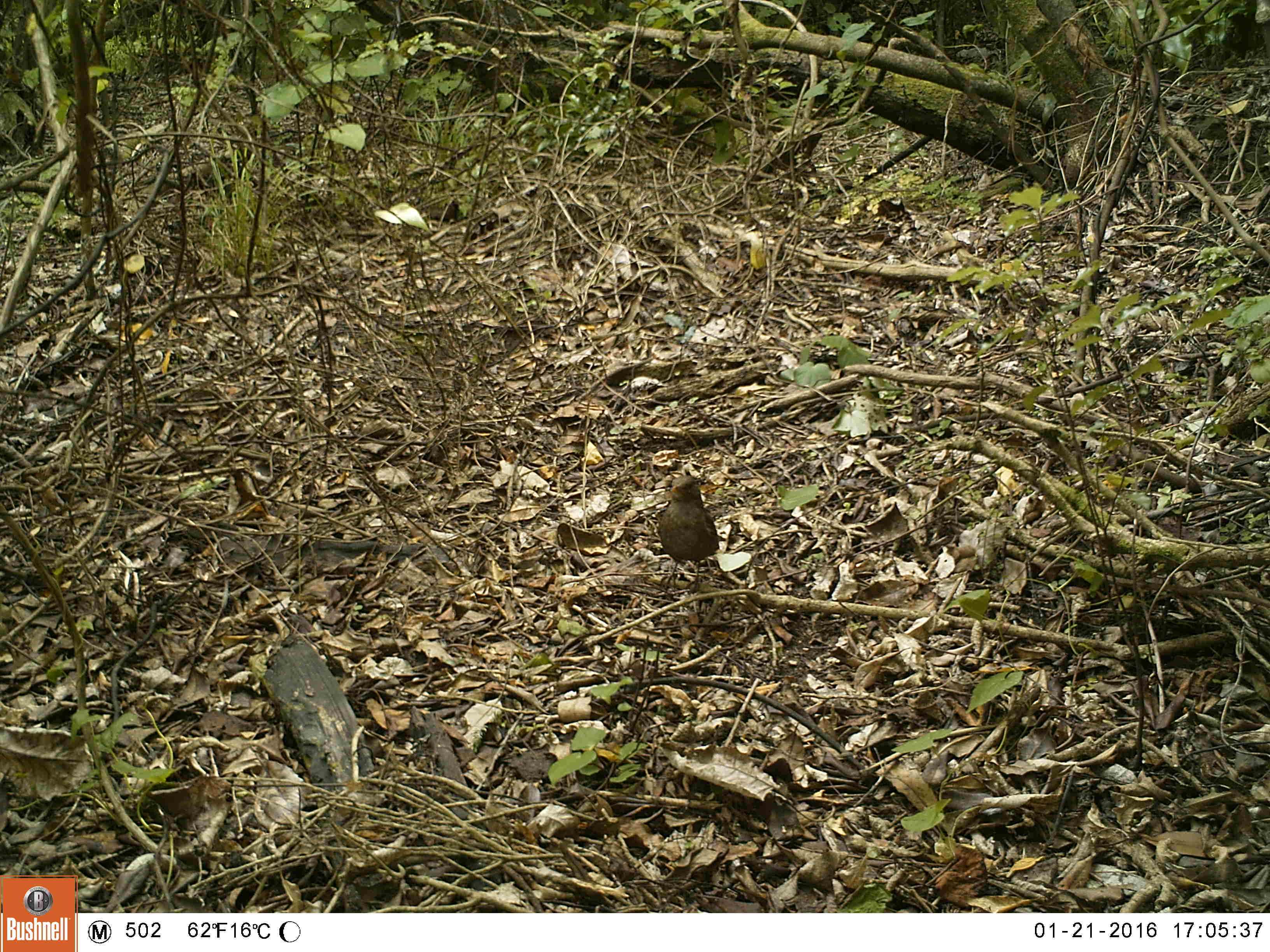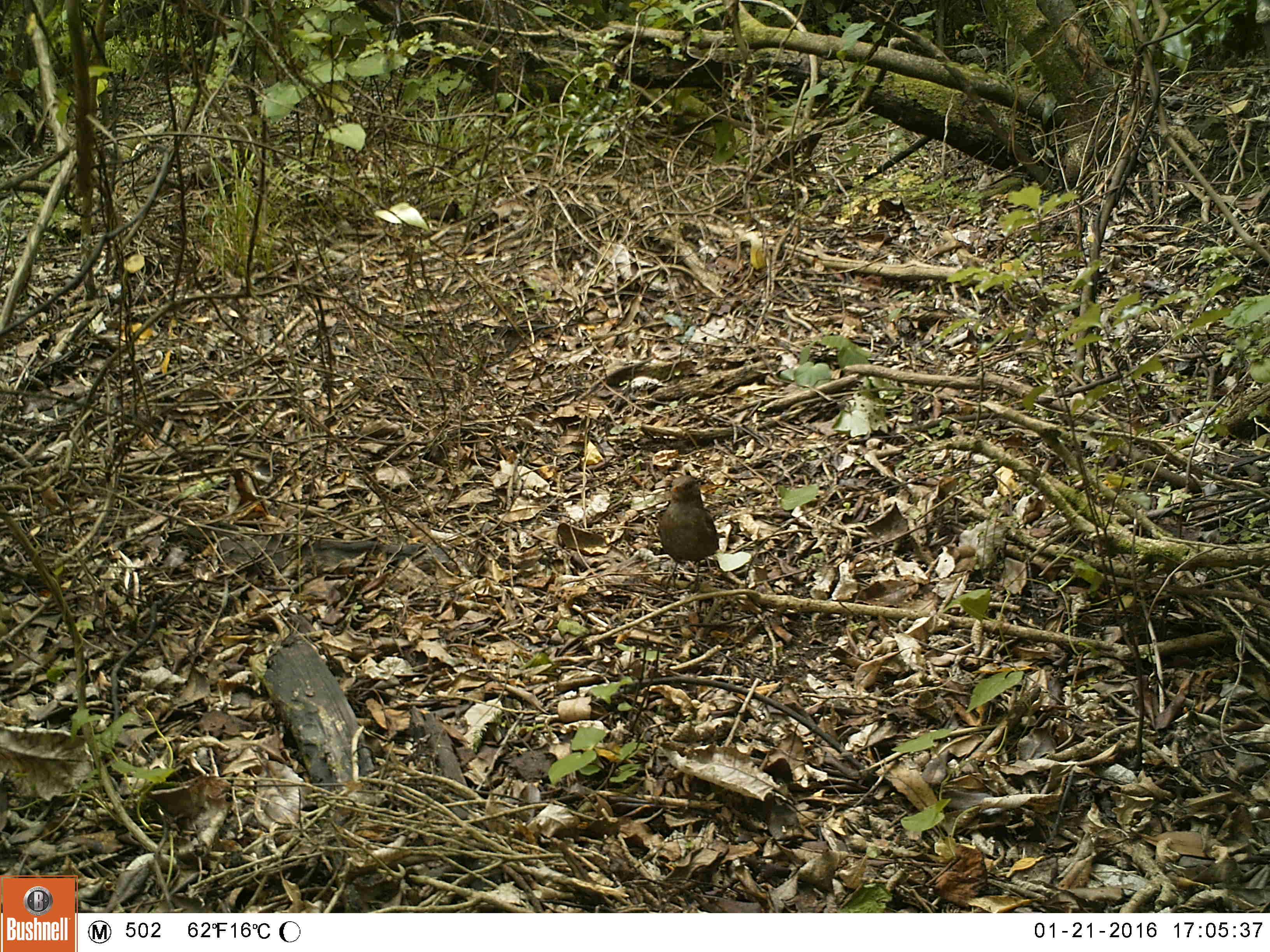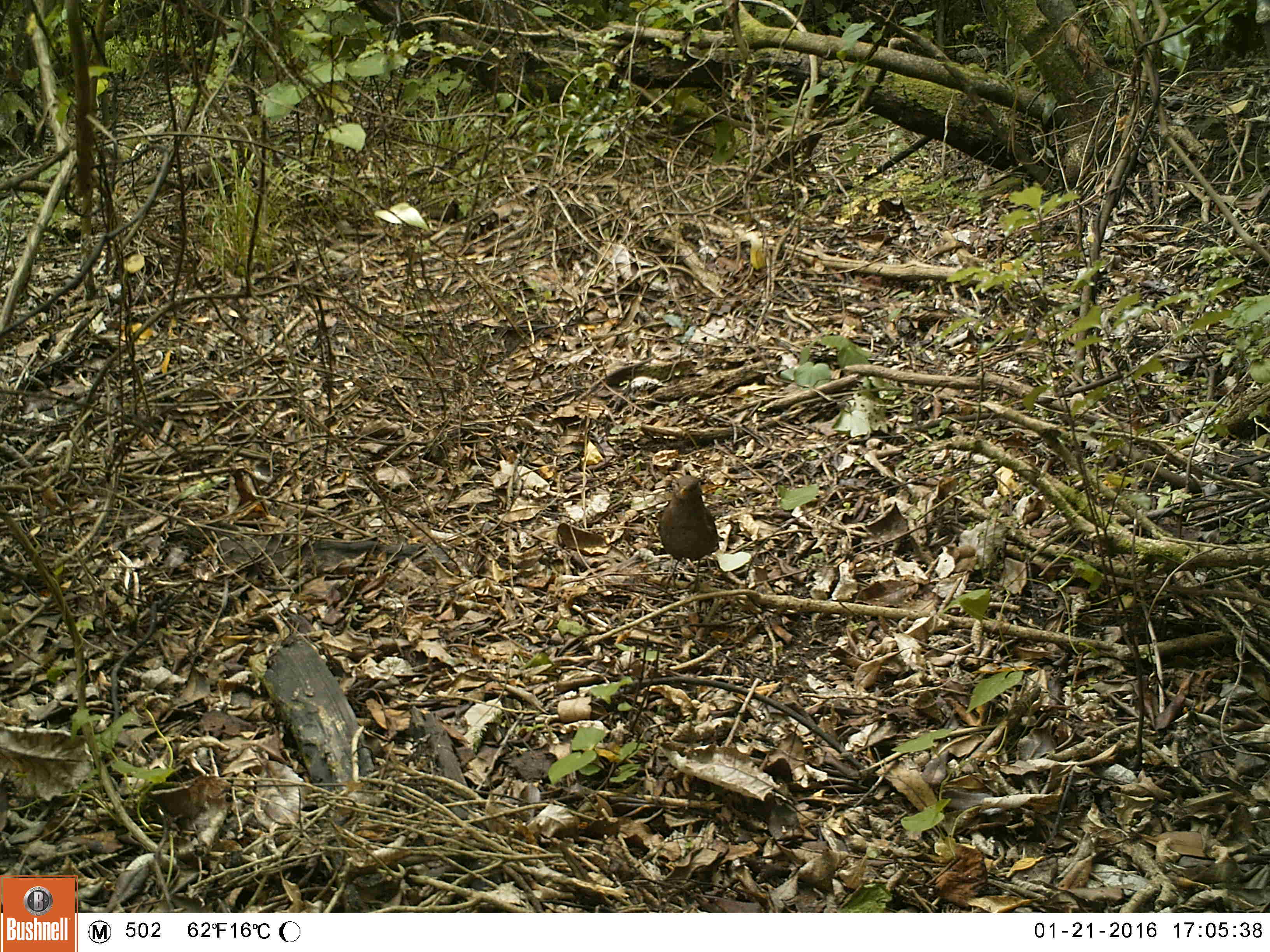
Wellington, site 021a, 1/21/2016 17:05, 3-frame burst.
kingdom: Animalia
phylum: Chordata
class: Aves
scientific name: Aves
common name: bird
Bird (Aves).